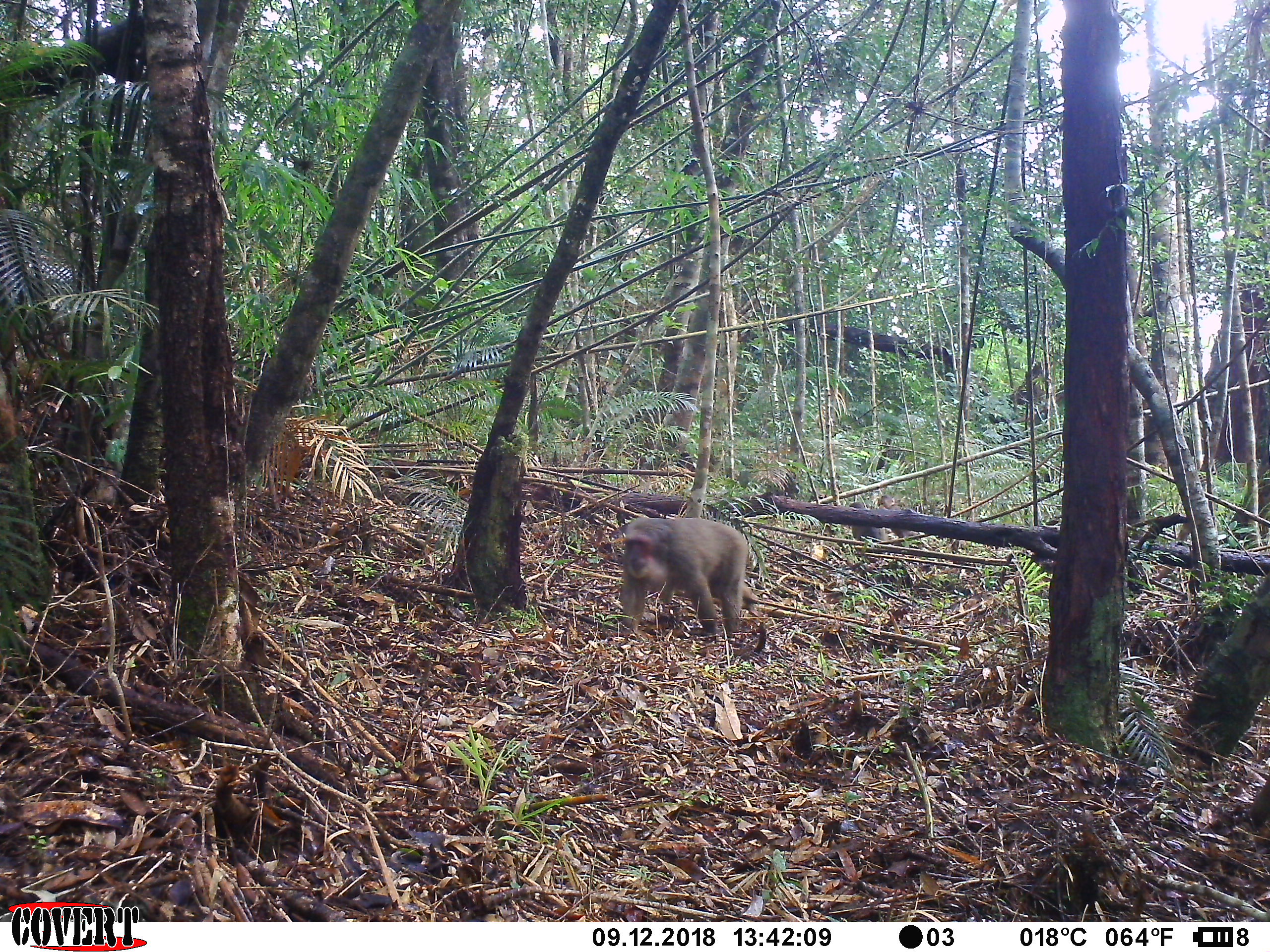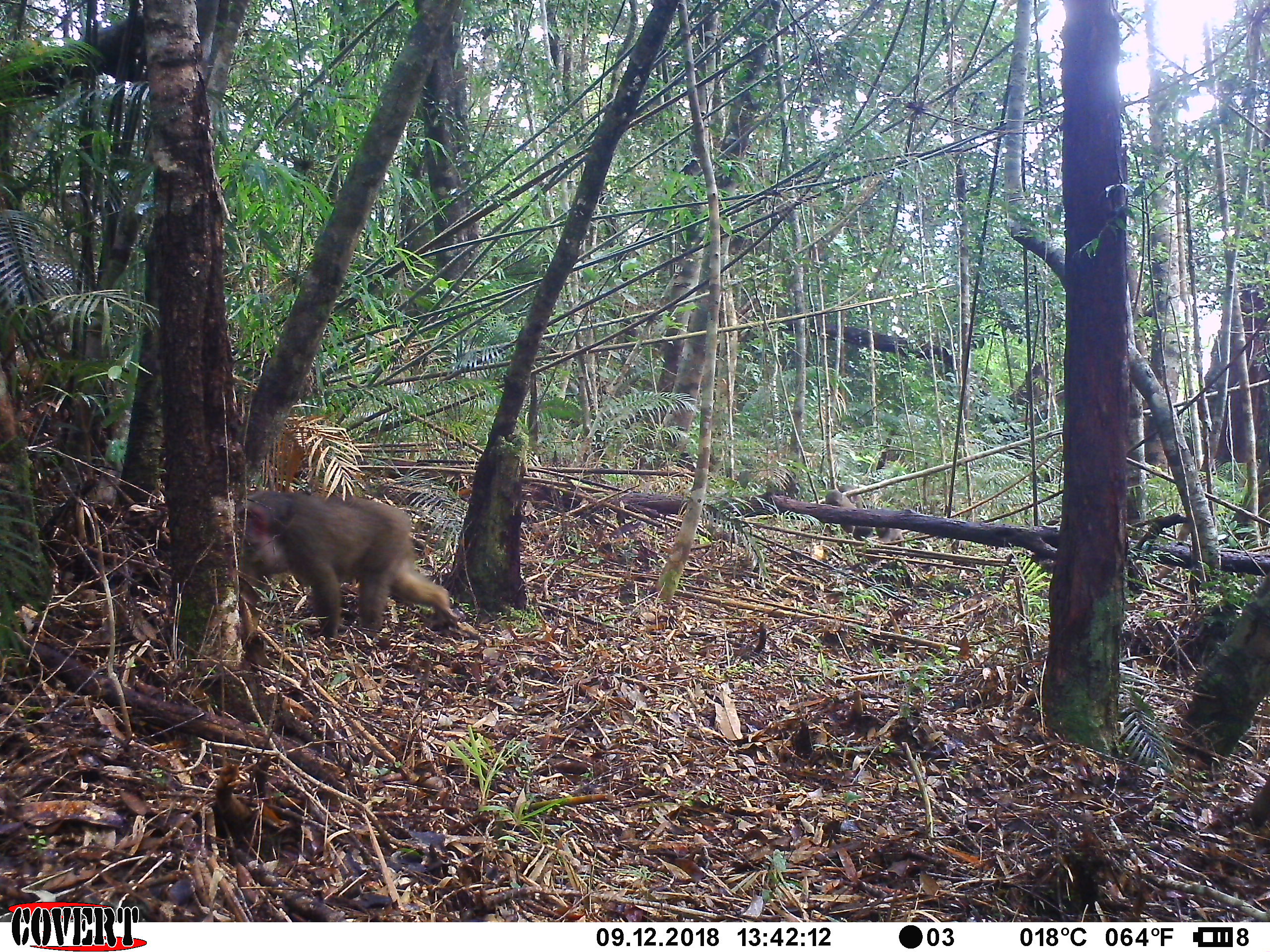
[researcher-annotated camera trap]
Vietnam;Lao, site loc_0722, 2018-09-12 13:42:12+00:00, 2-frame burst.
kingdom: Animalia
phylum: Chordata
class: Mammalia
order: Primates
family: Cercopithecidae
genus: Macaca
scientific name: Macaca arctoides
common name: stump-tailed macaque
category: stump tailed macaque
Stump tailed macaque (stump-tailed macaque) (Macaca arctoides). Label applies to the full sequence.